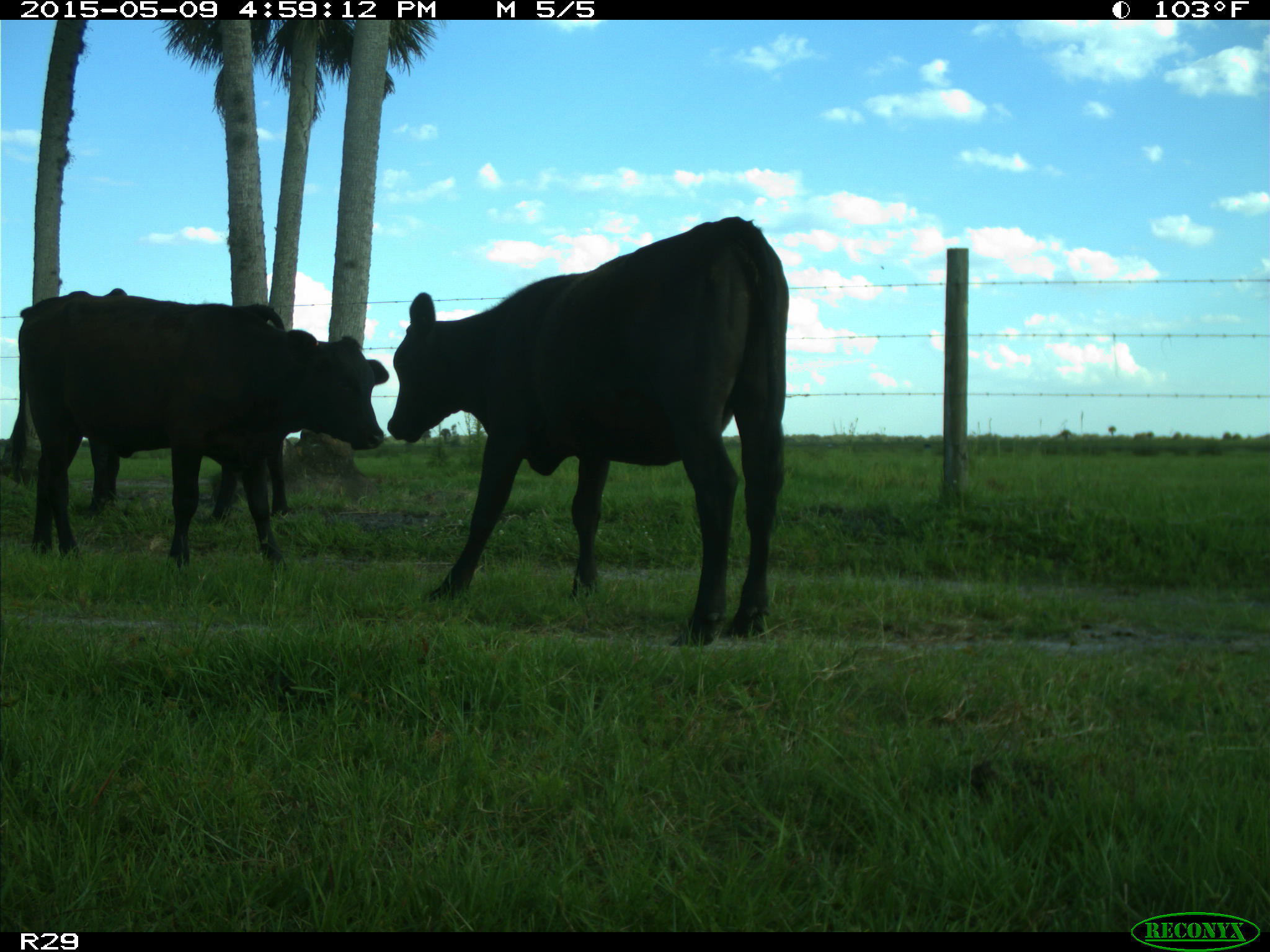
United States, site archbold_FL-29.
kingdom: Animalia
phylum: Chordata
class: Mammalia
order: Artiodactyla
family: Bovidae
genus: Bos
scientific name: Bos taurus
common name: domestic cow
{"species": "Bos taurus (domestic cow)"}